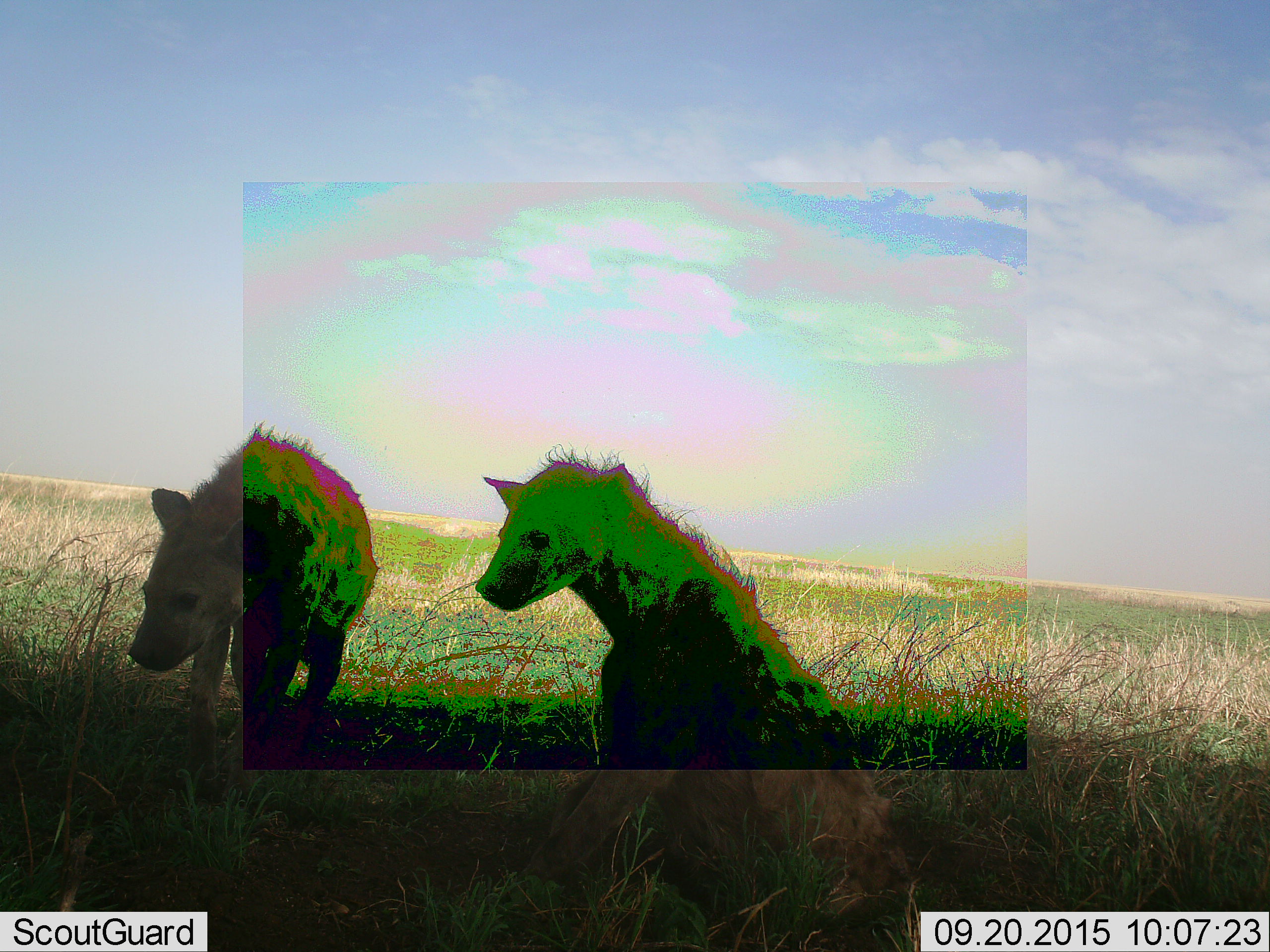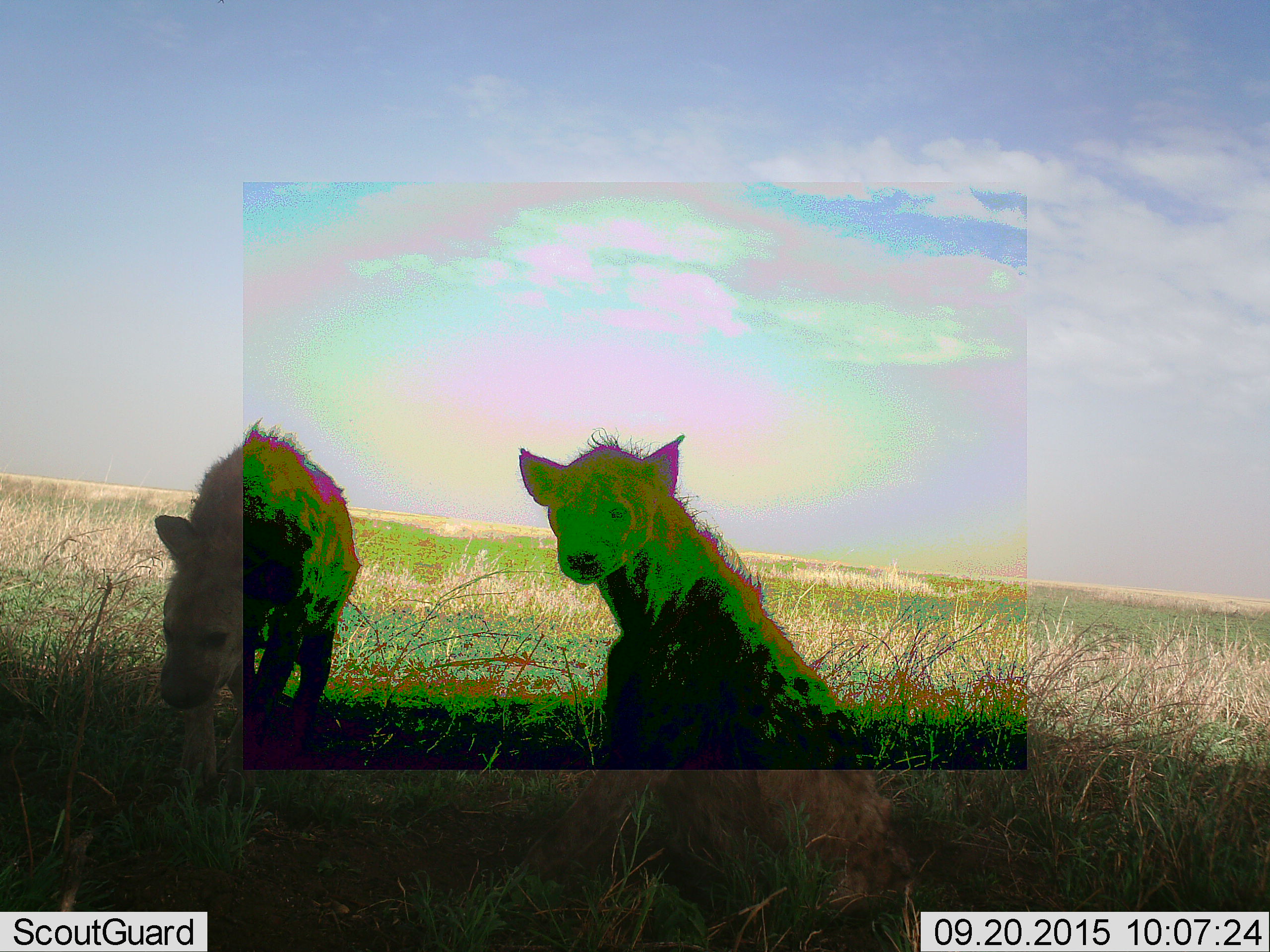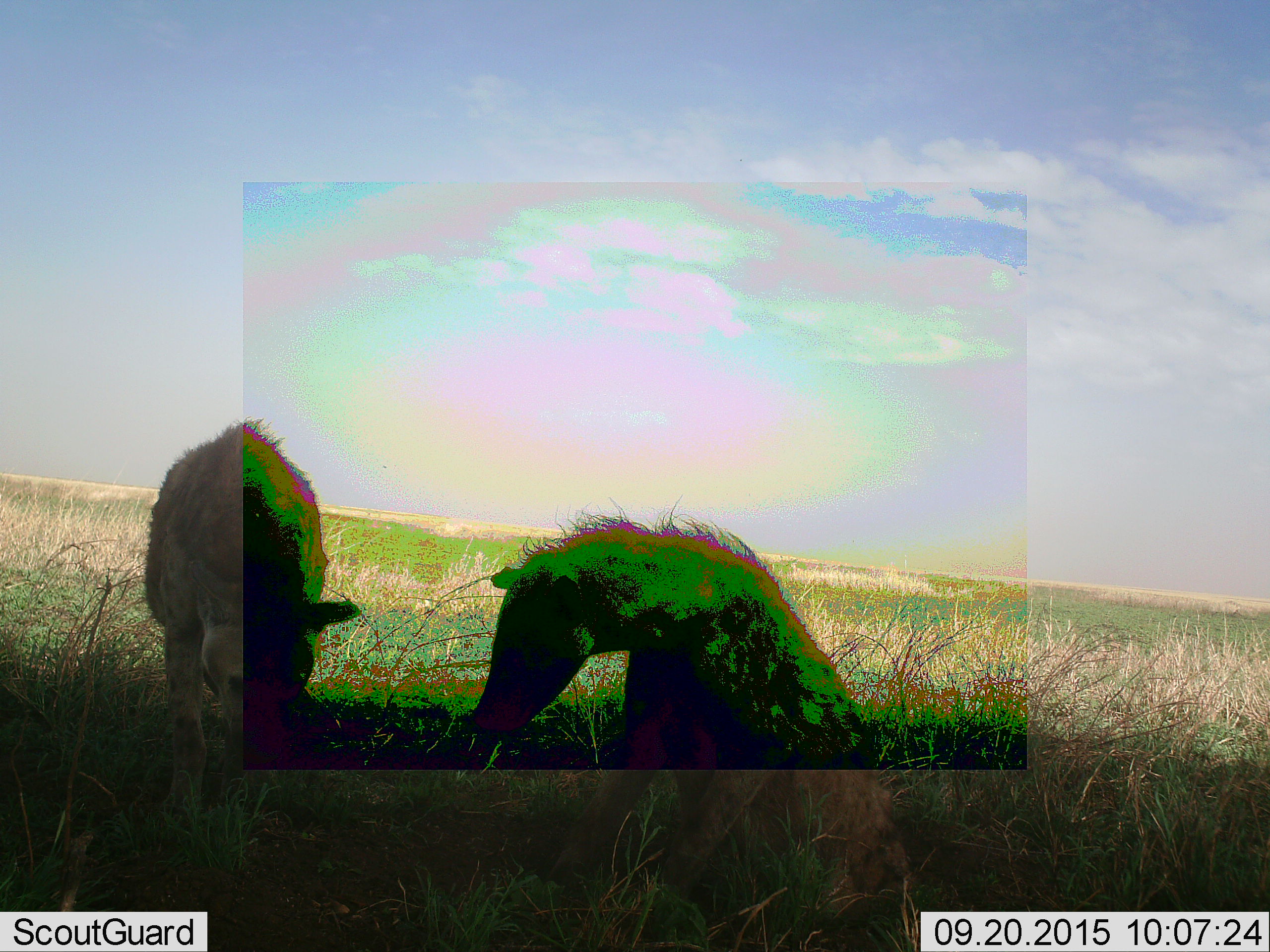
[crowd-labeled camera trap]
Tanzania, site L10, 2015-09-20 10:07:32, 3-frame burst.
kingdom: Animalia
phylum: Chordata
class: Mammalia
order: Carnivora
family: Hyaenidae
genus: Crocuta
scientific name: Crocuta crocuta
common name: spotted hyena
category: hyenaspotted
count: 2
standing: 56%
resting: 78%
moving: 11%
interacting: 11%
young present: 0%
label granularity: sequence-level